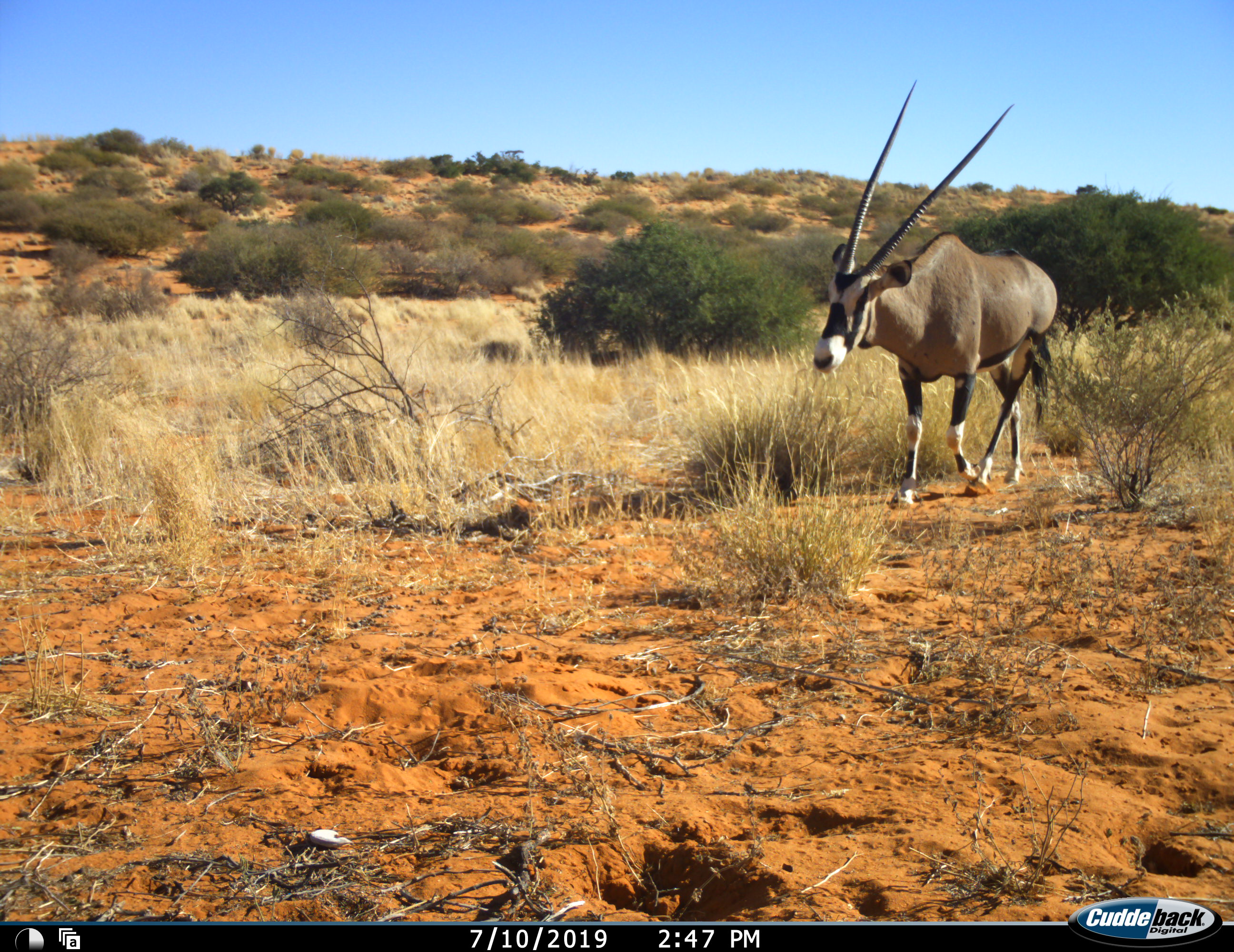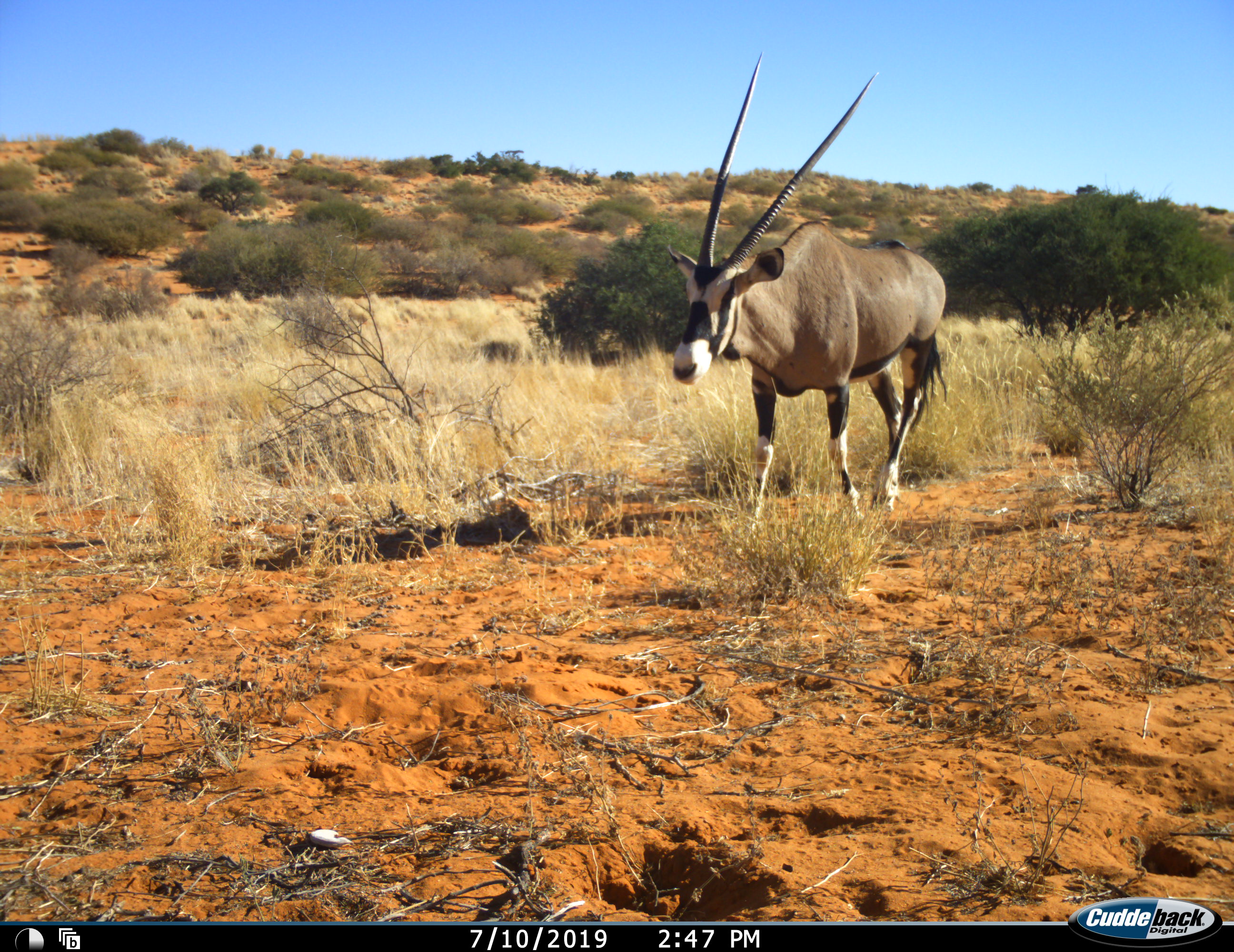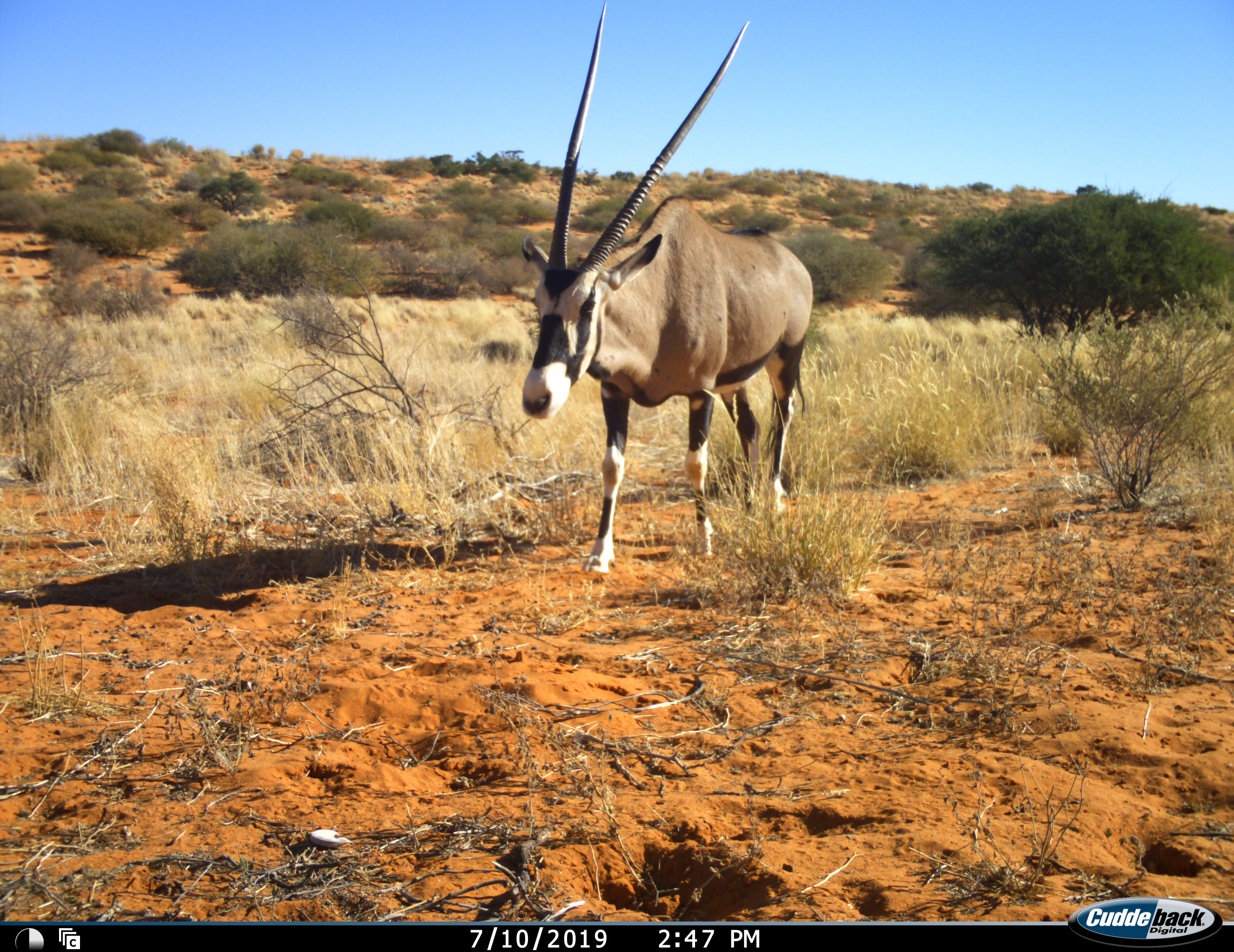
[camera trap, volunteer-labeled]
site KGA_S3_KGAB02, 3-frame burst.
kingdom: Animalia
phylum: Chordata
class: Mammalia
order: Artiodactyla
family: Bovidae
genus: Oryx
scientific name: Oryx gazella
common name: gemsbok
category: oryx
Oryx (gemsbok) (Oryx gazella), count 1. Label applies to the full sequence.